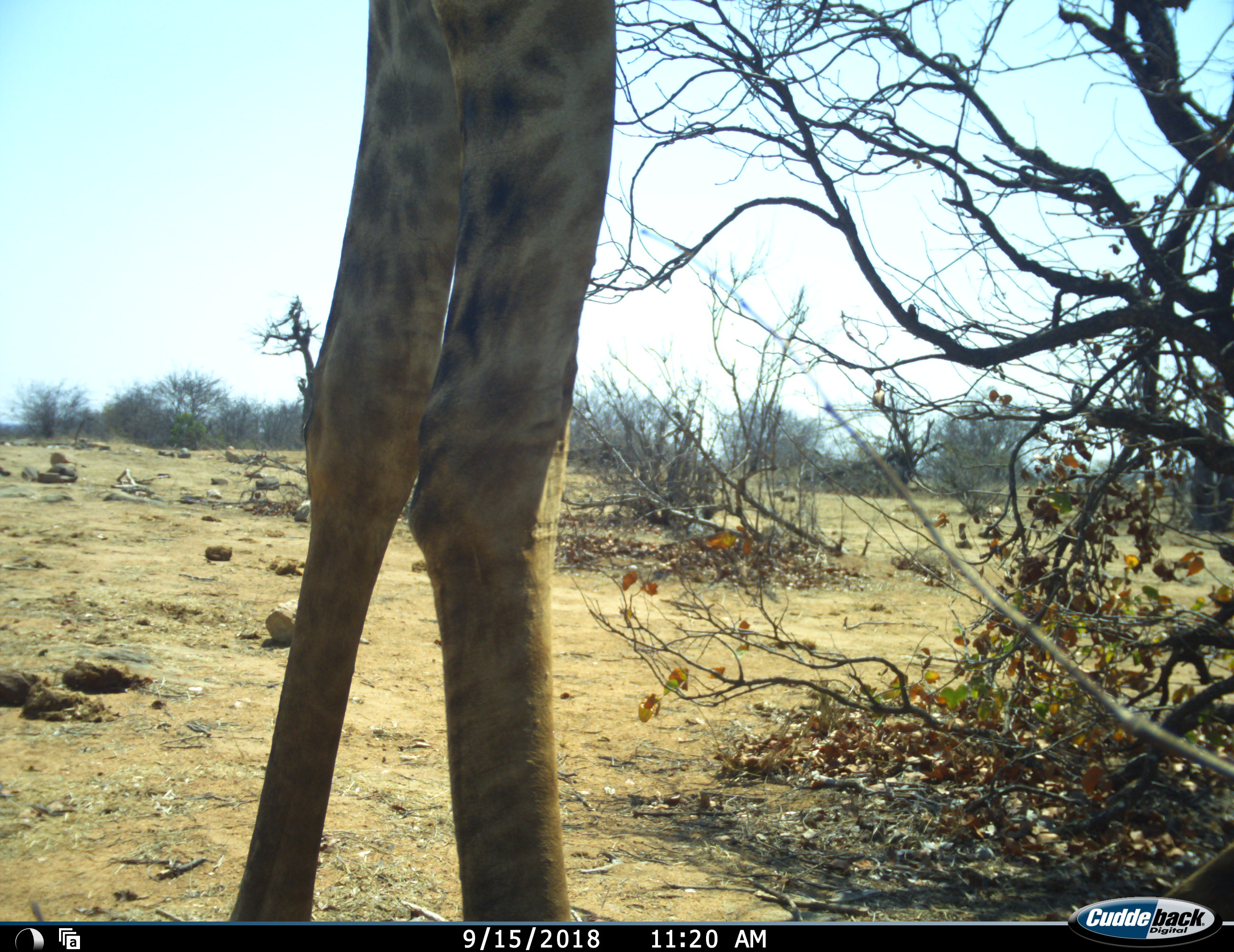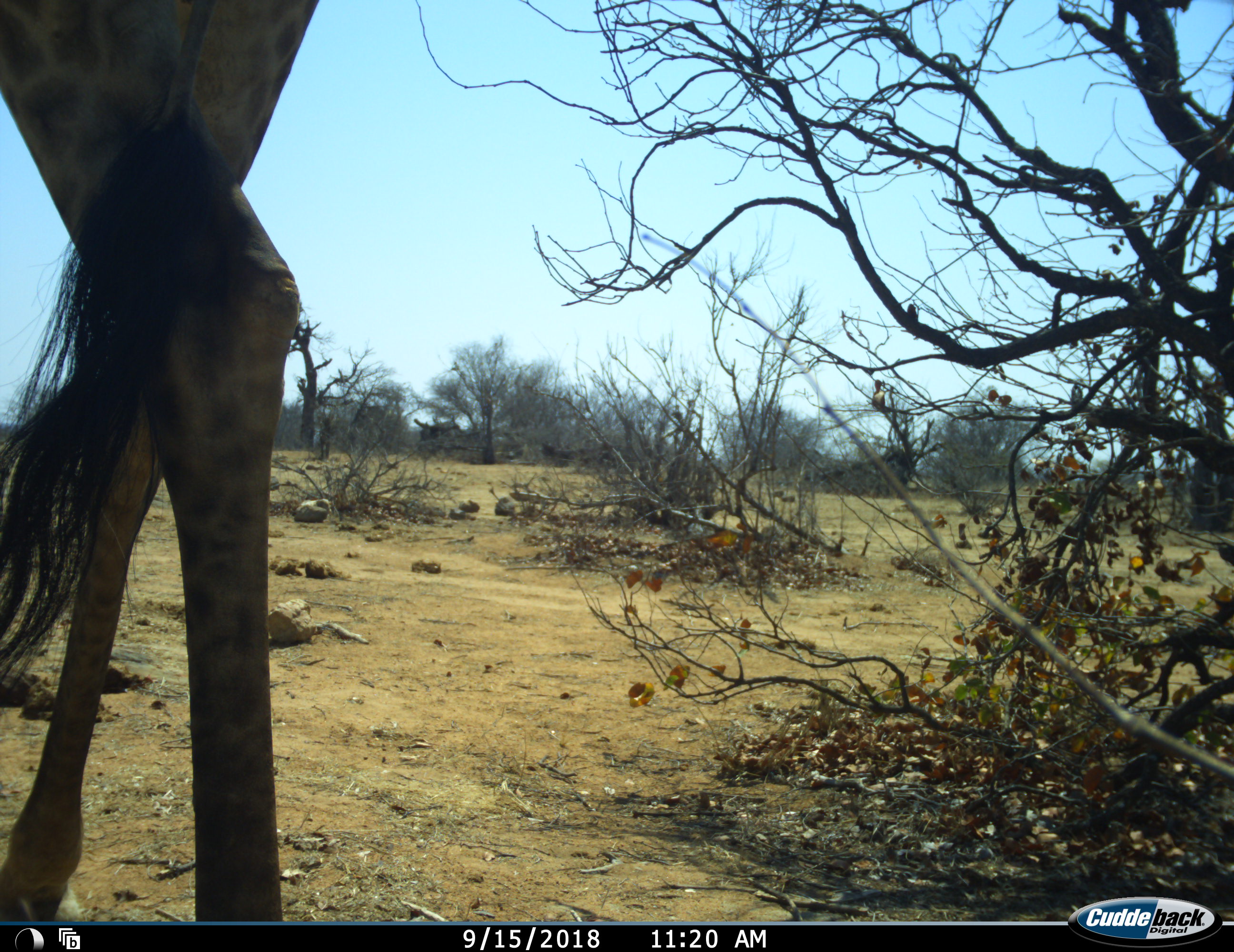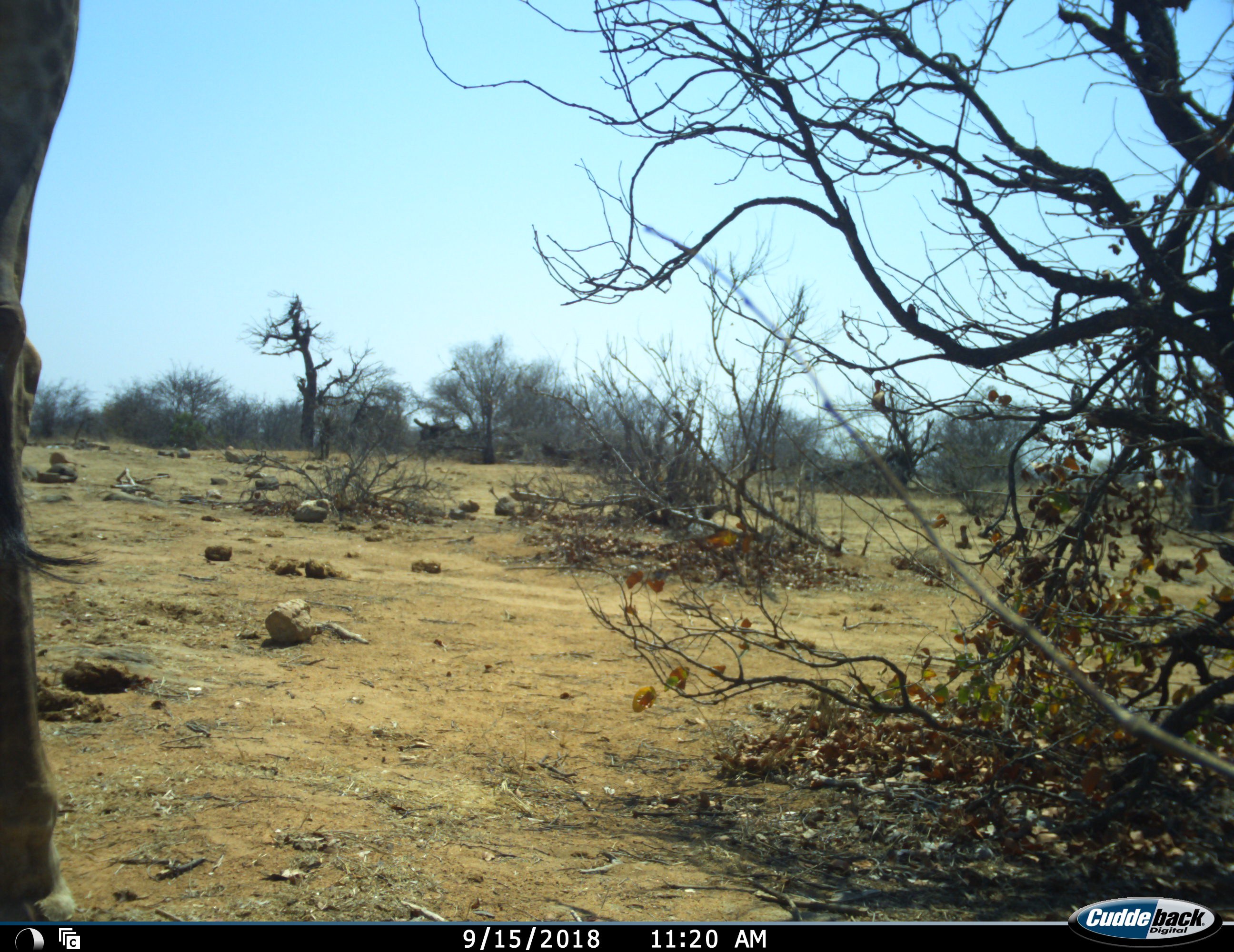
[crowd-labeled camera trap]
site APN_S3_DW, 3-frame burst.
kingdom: Animalia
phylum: Chordata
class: Mammalia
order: Artiodactyla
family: Giraffidae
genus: Giraffa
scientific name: Giraffa camelopardalis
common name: giraffe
Giraffe (Giraffa camelopardalis), count 1. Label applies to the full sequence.